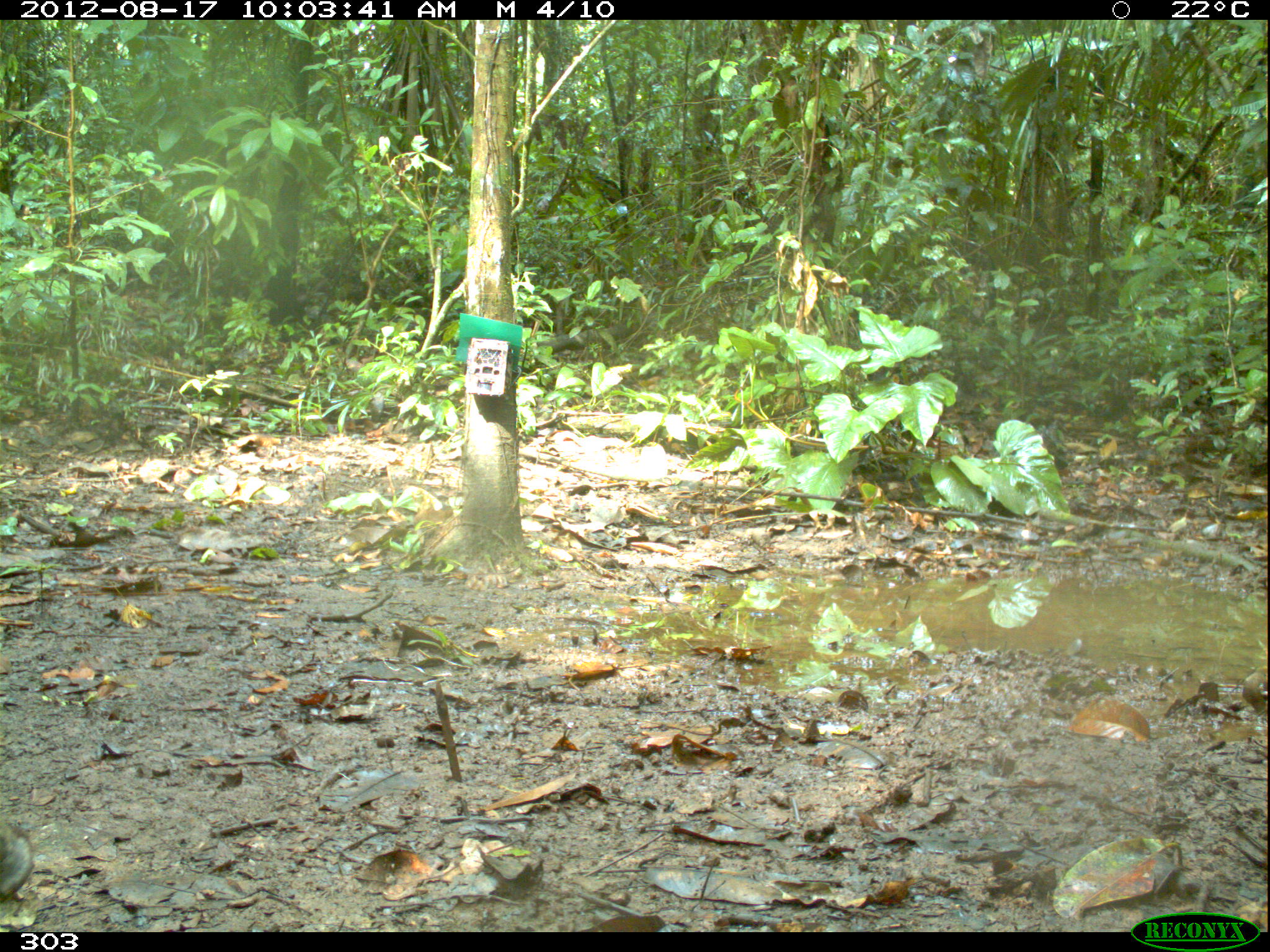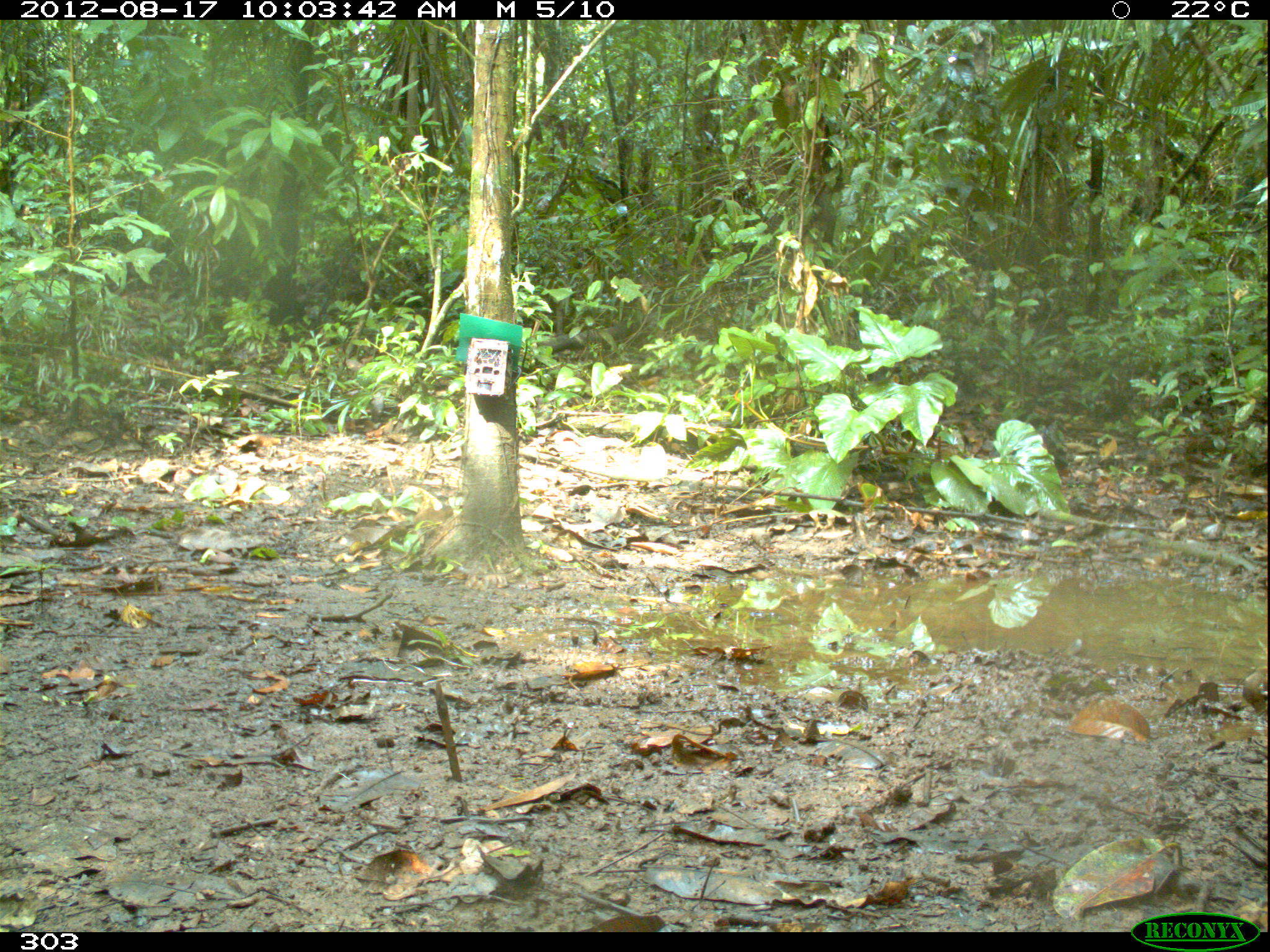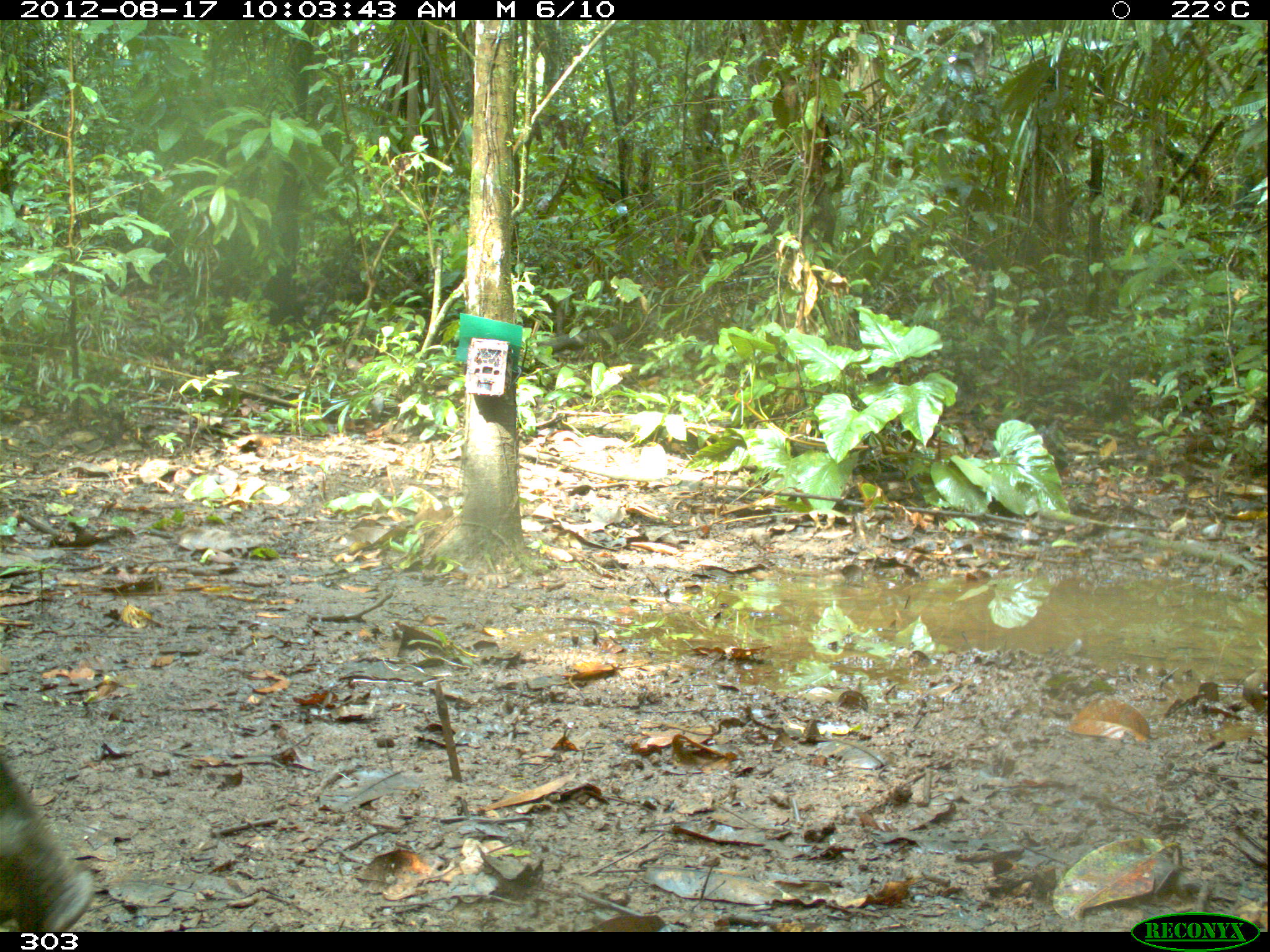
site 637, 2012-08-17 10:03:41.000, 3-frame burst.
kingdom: Animalia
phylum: Chordata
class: Mammalia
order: Artiodactyla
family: Tayassuidae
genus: Tayassu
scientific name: Tayassu pecari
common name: white-lipped peccary